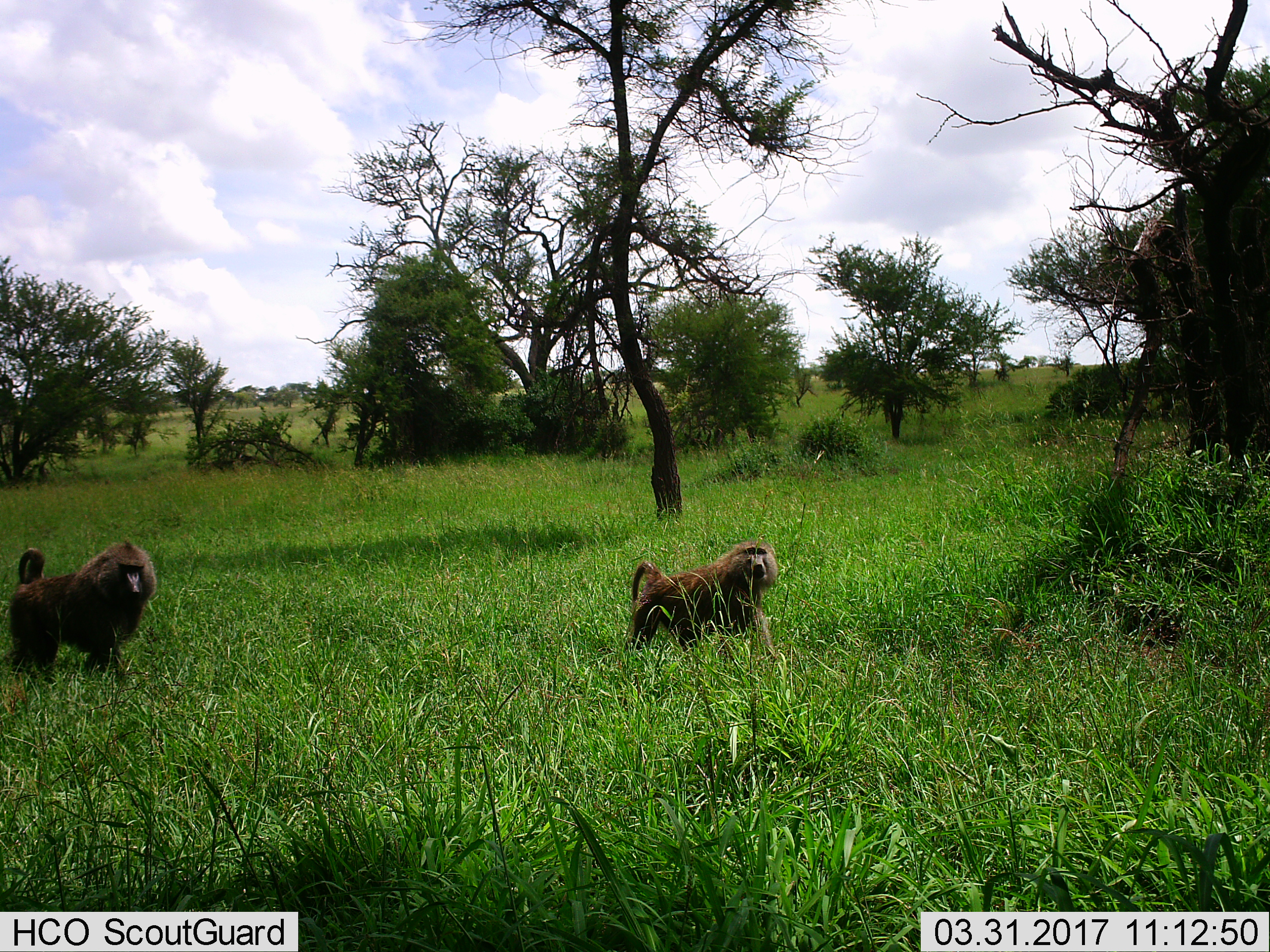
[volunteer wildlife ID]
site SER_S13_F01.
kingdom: Animalia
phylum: Chordata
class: Mammalia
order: Primates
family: Cercopithecidae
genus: Papio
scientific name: Papio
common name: baboon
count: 2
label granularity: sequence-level